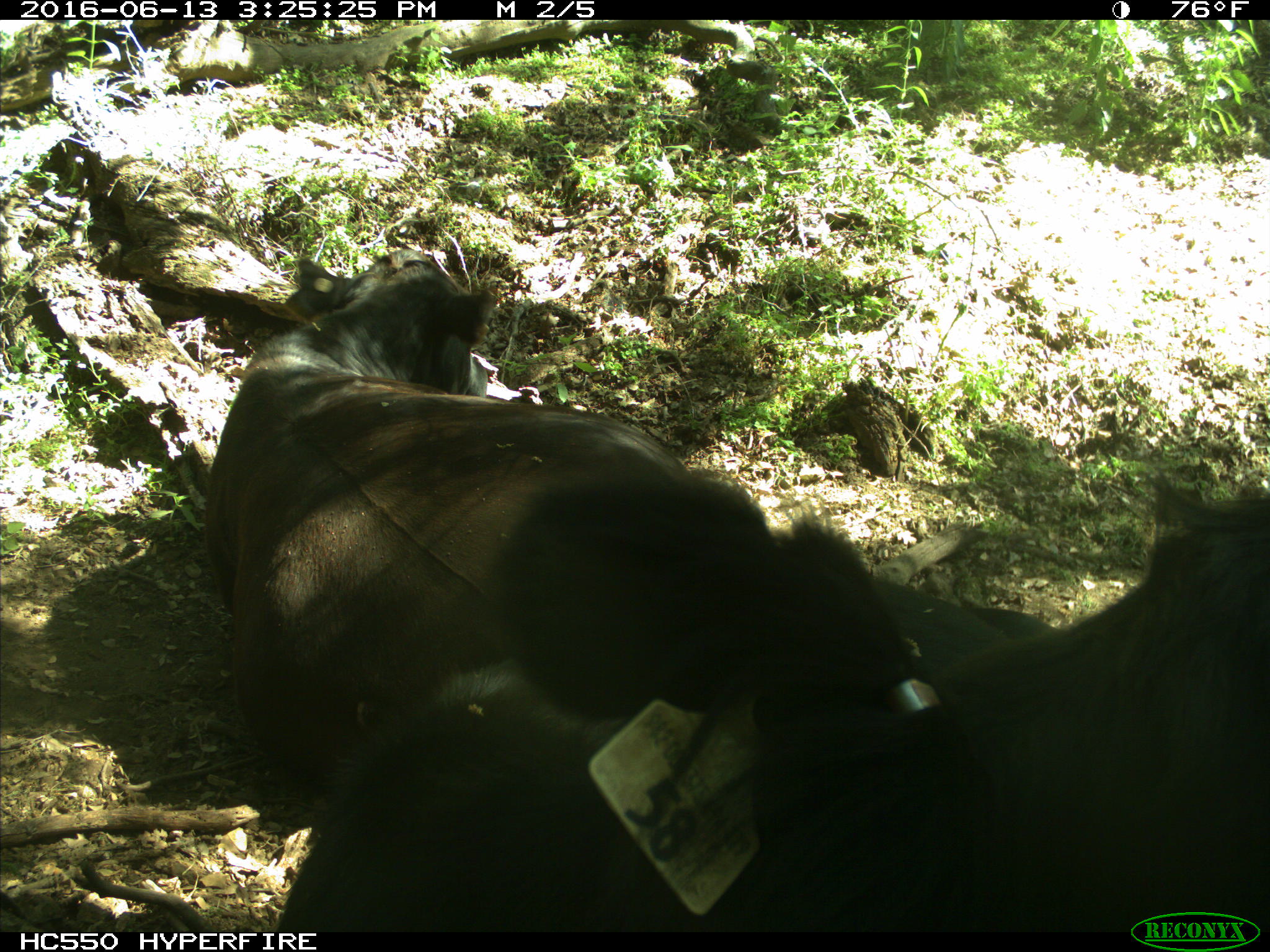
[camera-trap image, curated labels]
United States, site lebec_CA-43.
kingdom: Animalia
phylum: Chordata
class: Mammalia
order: Artiodactyla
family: Bovidae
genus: Bos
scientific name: Bos taurus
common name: domestic cow